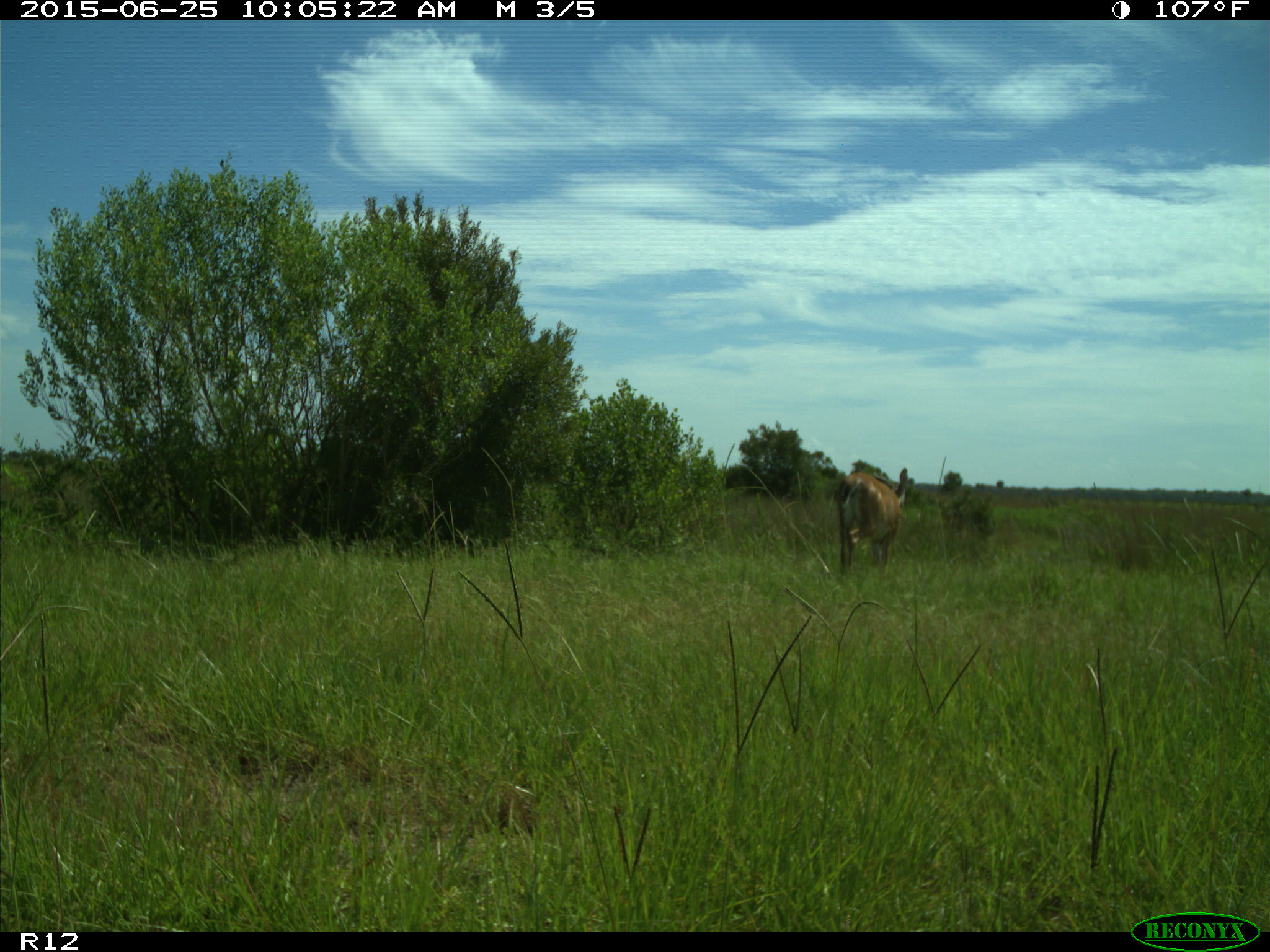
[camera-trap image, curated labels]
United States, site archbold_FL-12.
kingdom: Animalia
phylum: Chordata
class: Mammalia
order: Artiodactyla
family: Cervidae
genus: Odocoileus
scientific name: Odocoileus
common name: deer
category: unidentified deer